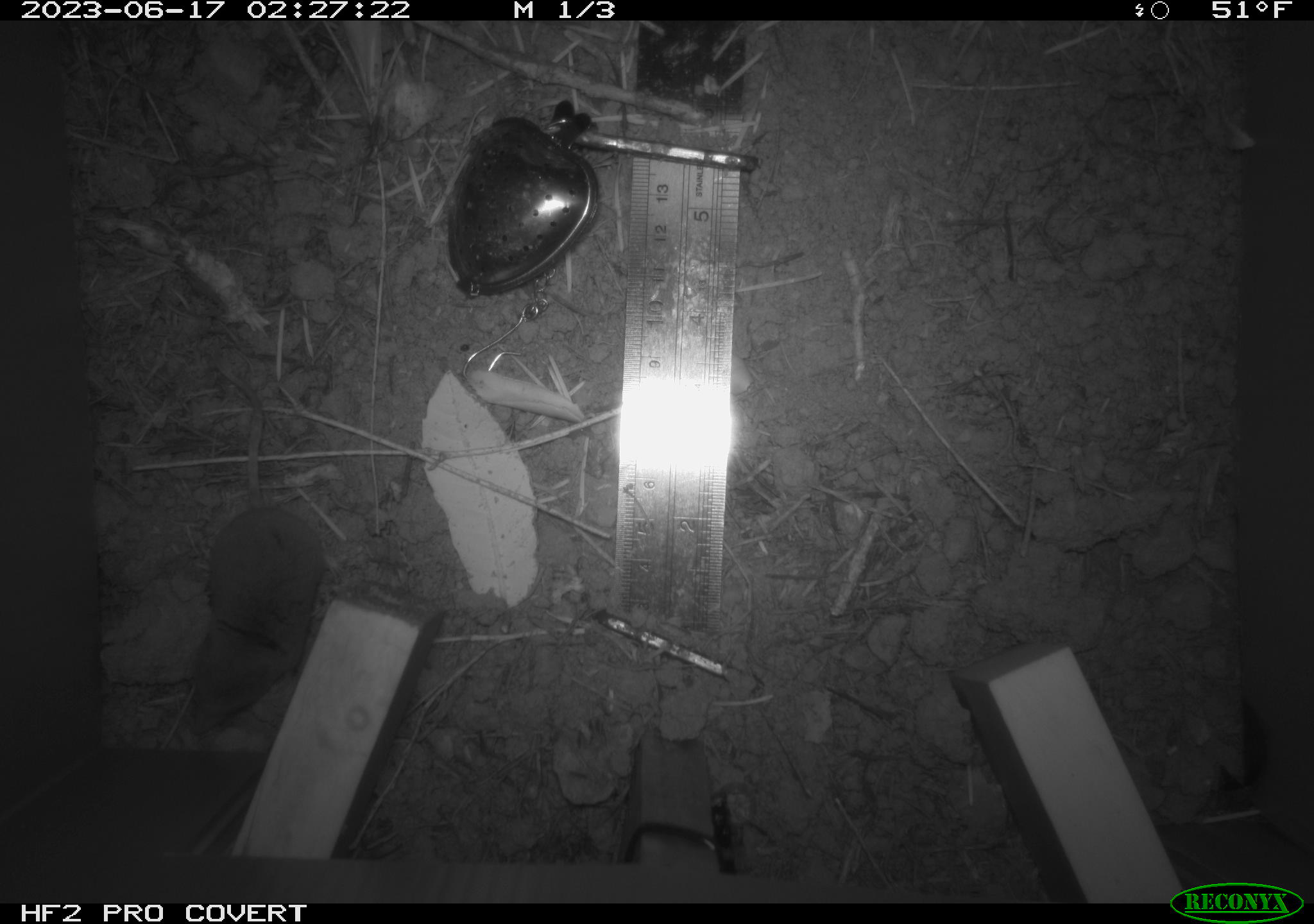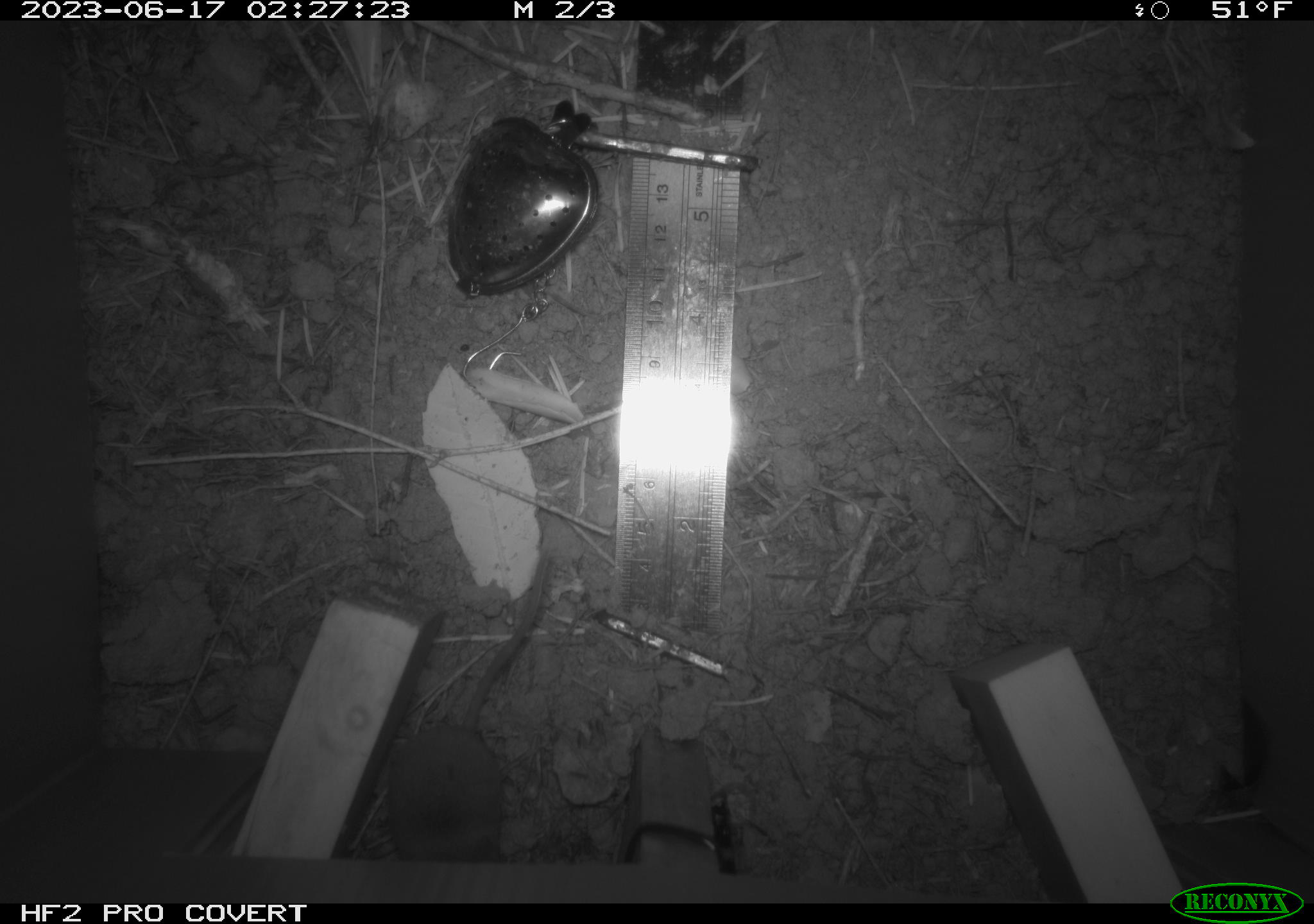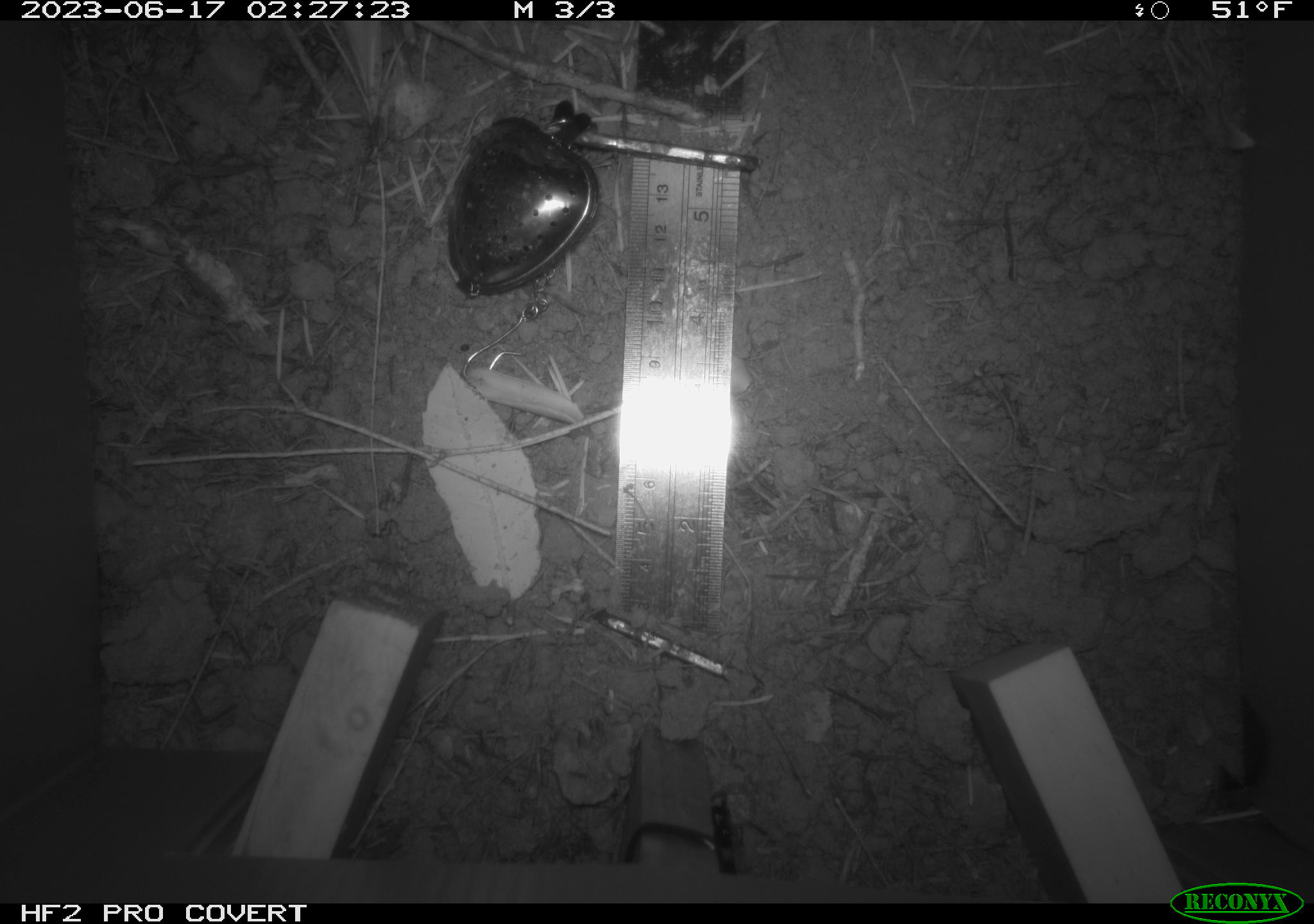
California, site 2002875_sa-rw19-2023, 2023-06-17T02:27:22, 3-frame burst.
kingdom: Animalia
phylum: Chordata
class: Mammalia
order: Eulipotyphla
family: Soricidae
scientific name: Soricidae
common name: shrews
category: soricidae family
Soricidae family (shrews) (Soricidae).